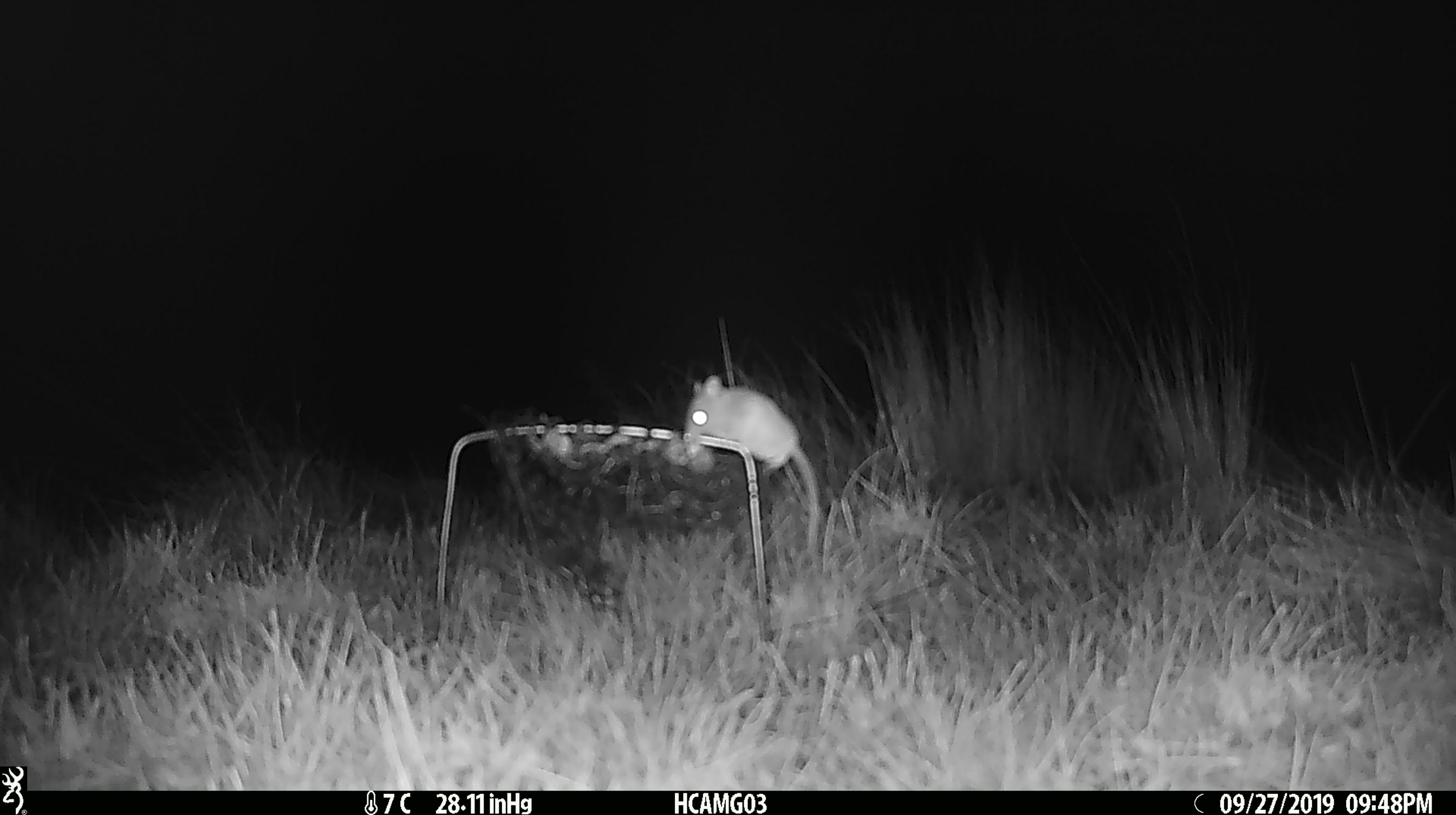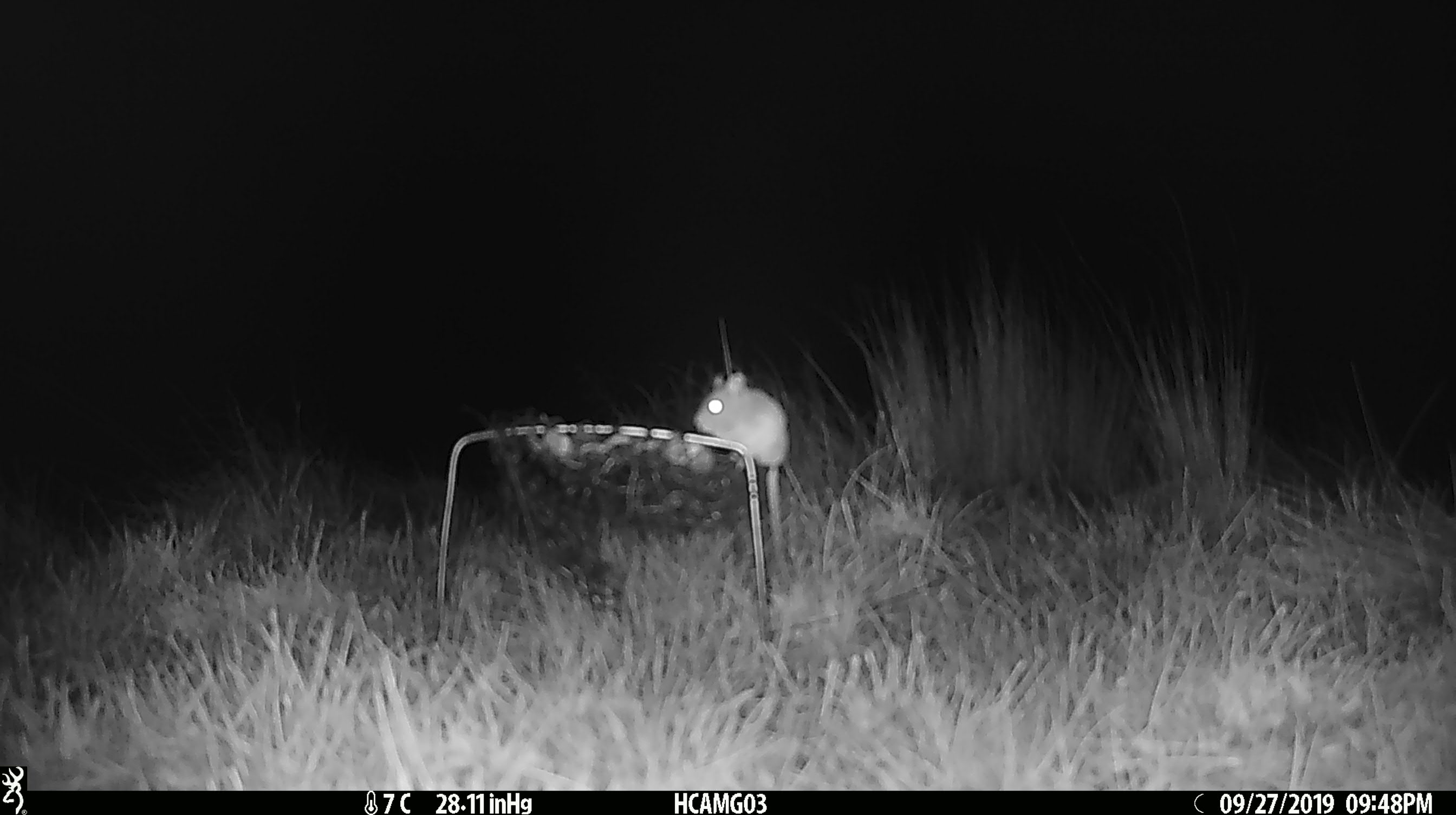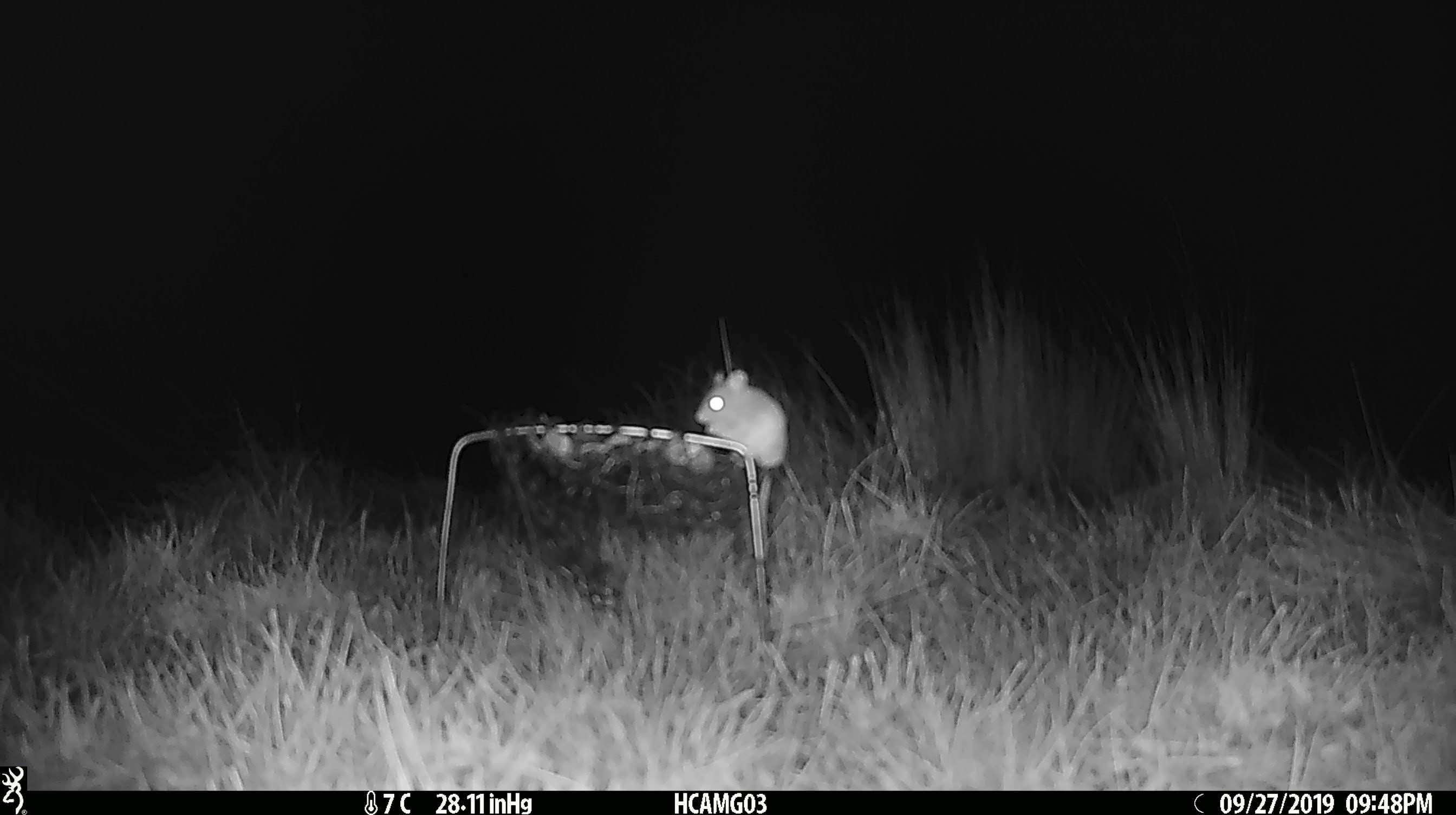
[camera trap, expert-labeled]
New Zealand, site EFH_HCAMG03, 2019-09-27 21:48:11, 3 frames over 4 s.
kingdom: Animalia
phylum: Chordata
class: Mammalia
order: Rodentia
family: Muridae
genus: Mus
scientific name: Mus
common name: mouse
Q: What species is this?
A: Mouse (Mus).